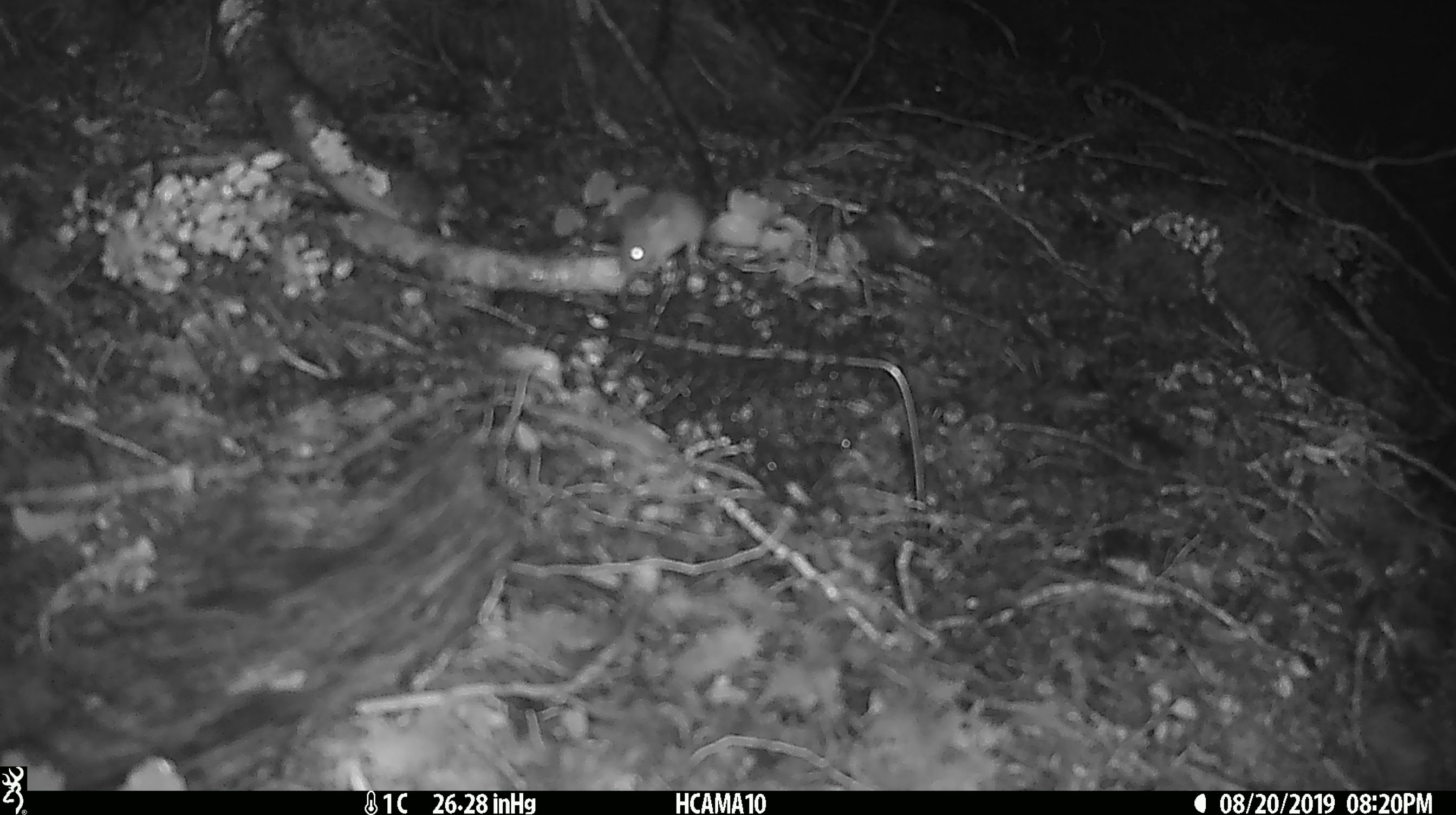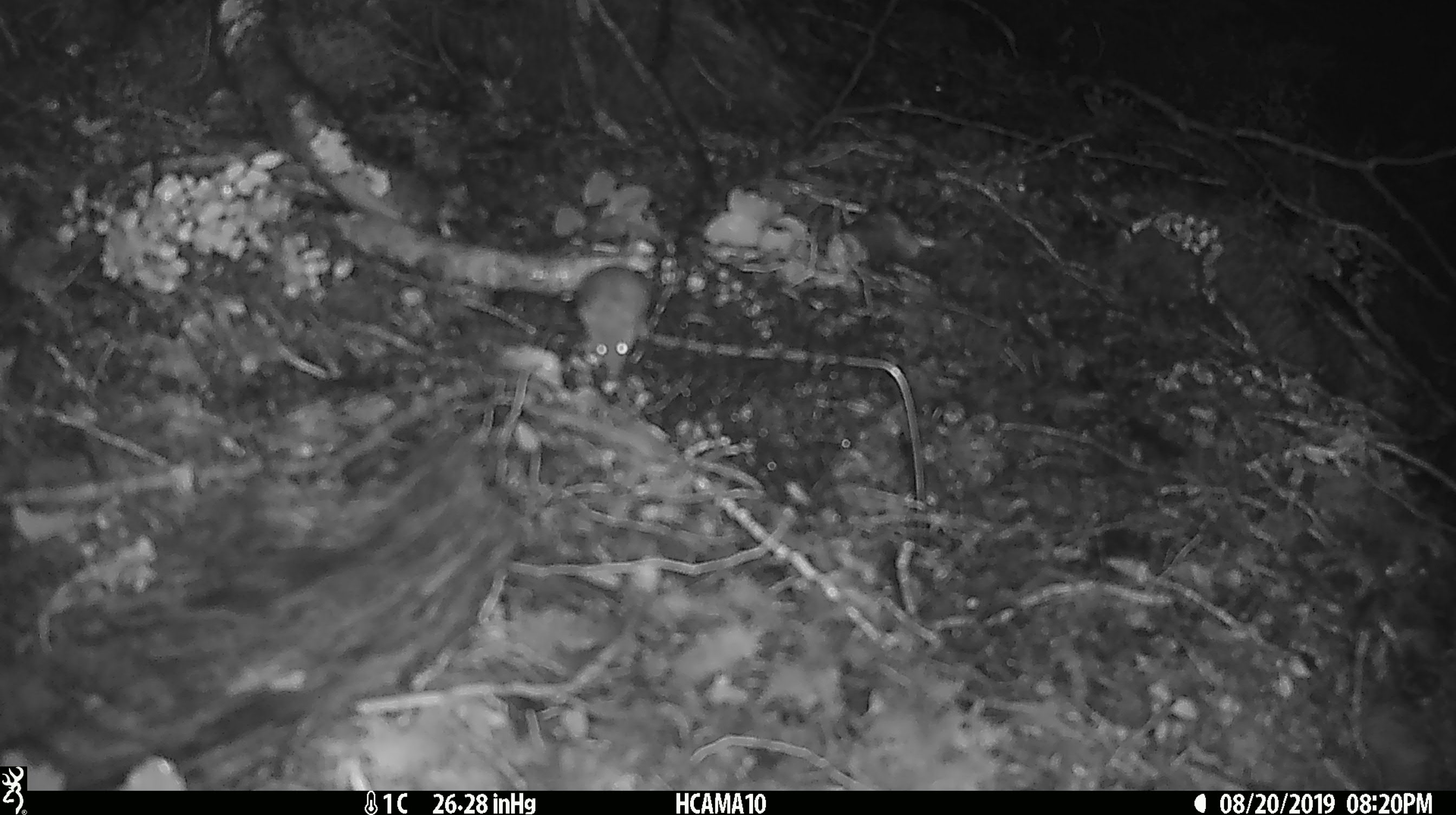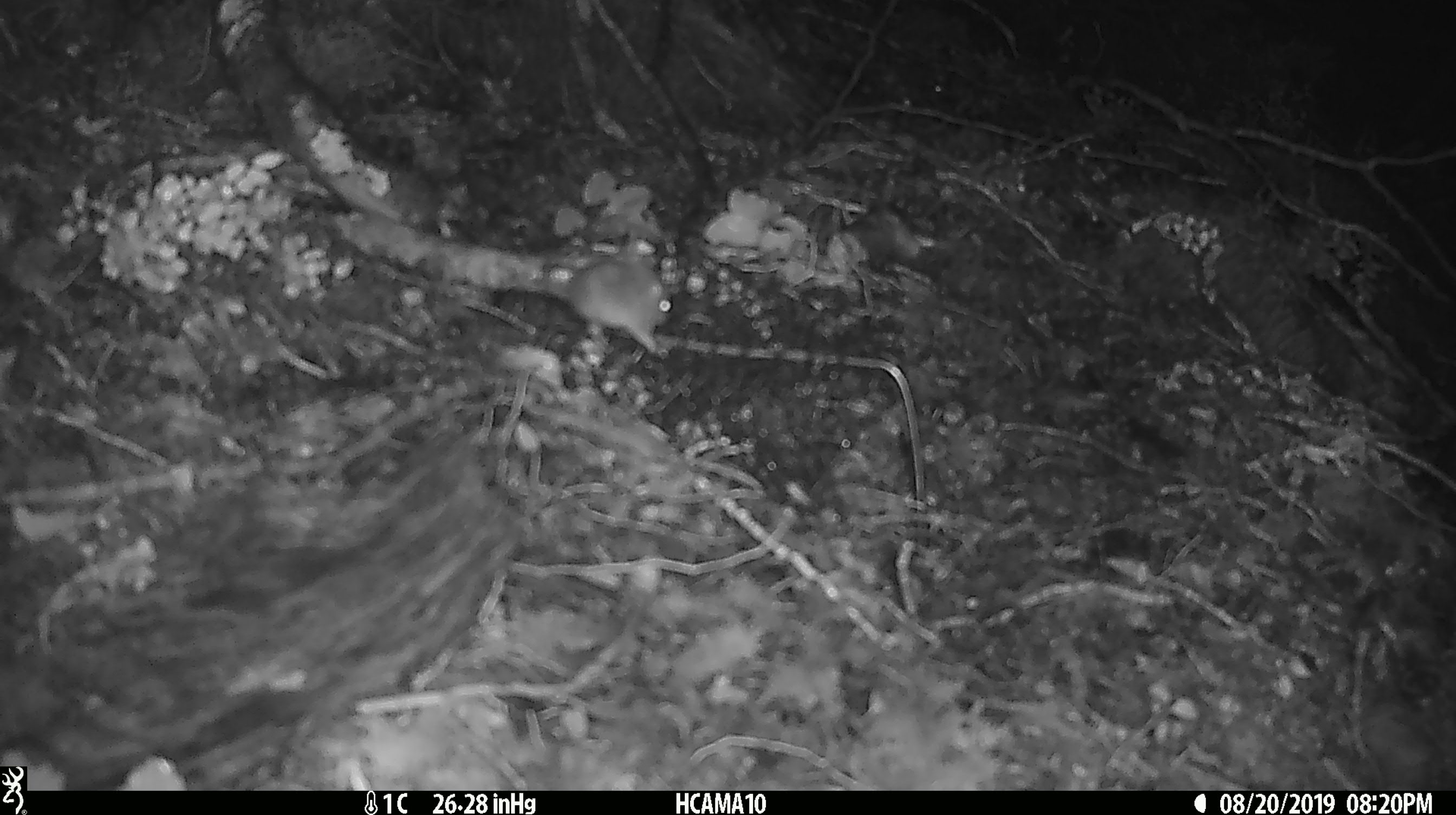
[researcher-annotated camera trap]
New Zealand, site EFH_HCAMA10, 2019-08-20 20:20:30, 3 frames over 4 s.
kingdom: Animalia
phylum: Chordata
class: Mammalia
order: Rodentia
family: Muridae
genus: Mus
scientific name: Mus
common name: mouse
Mouse (Mus).